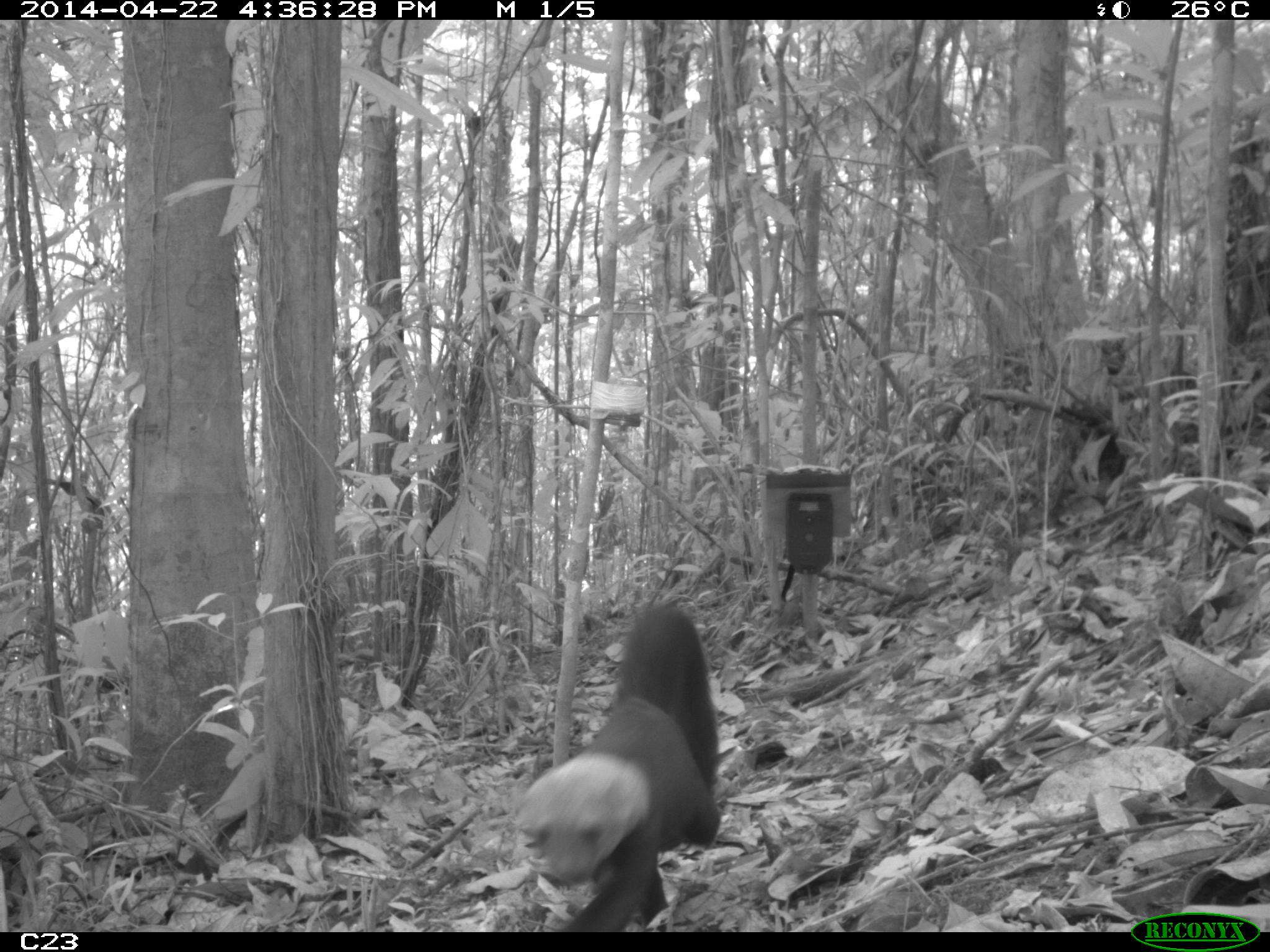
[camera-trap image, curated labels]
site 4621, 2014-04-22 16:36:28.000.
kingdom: Animalia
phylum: Chordata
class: Mammalia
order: Carnivora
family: Mustelidae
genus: Eira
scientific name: Eira barbara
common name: tayra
Eira barbara (tayra), count 1, age adult.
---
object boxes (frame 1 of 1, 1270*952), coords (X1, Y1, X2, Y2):
eira barbara: (518, 600, 721, 932)